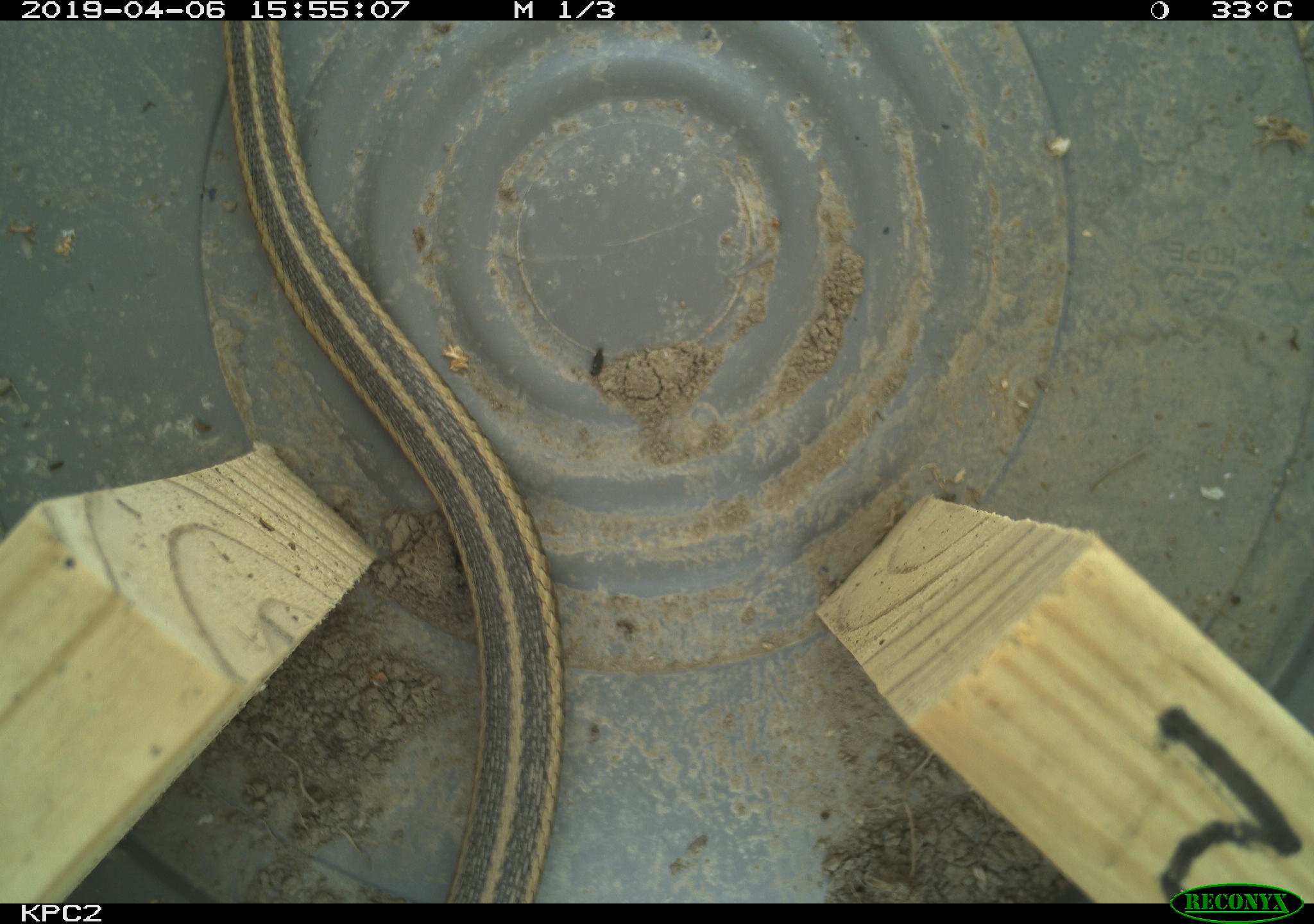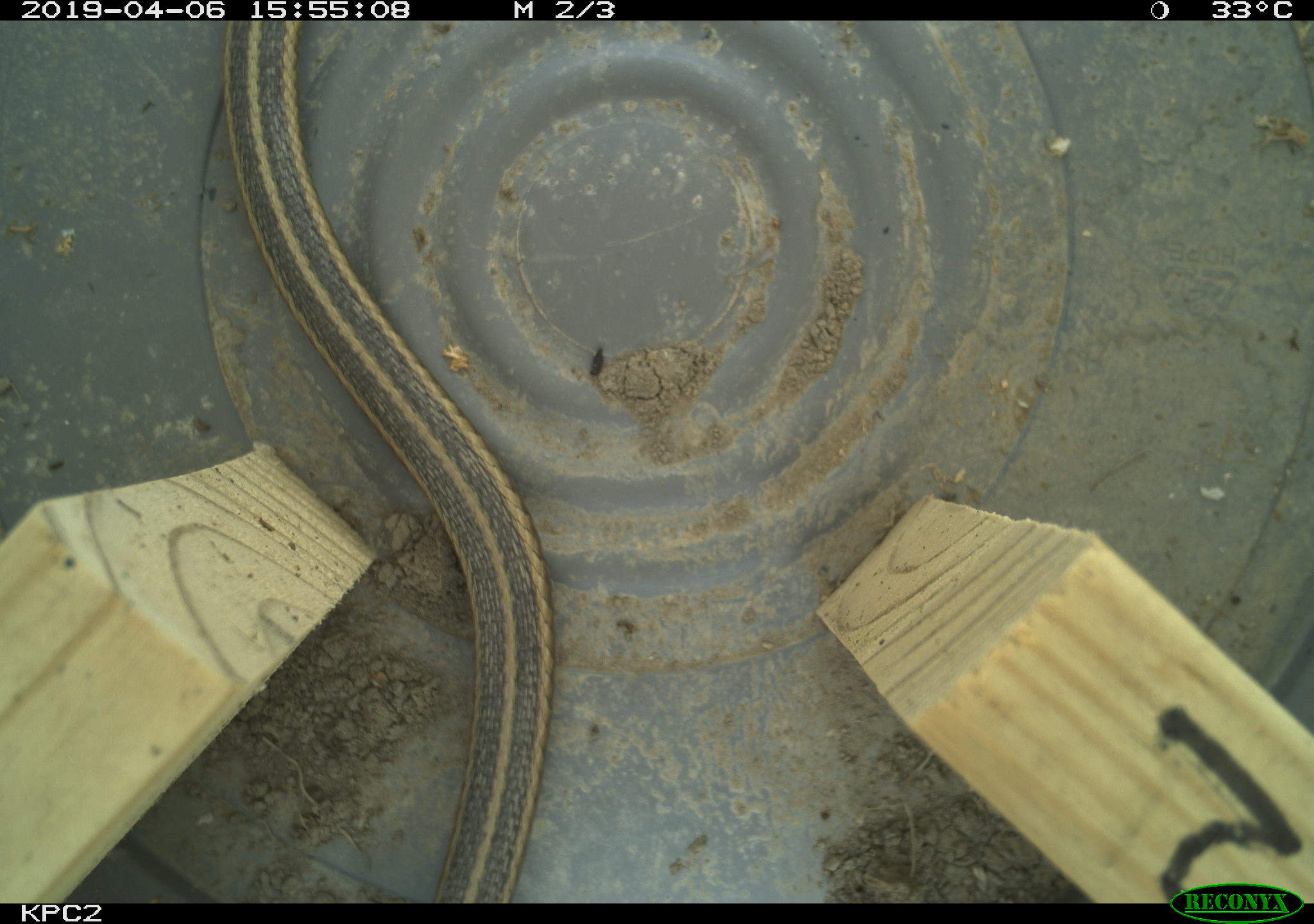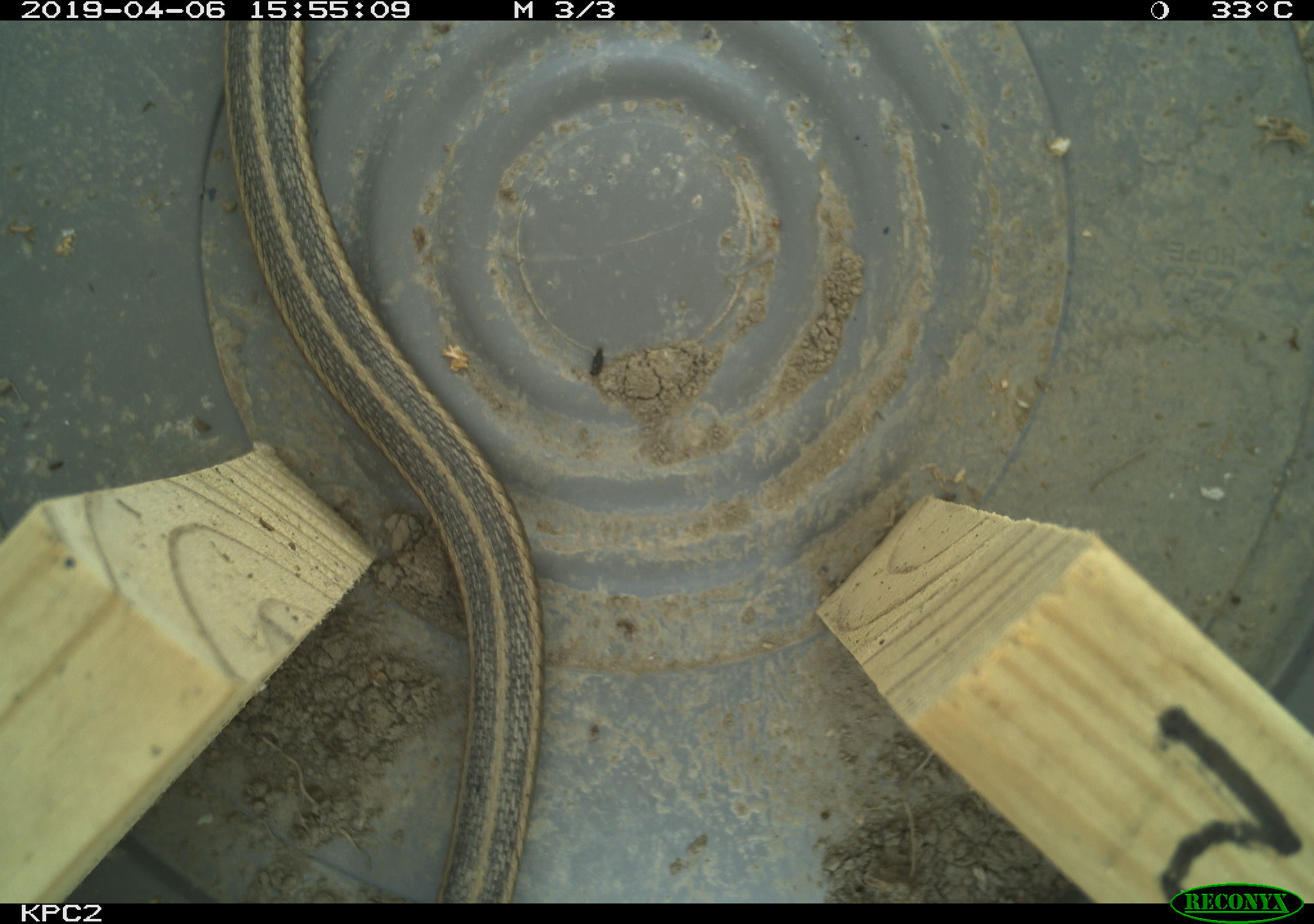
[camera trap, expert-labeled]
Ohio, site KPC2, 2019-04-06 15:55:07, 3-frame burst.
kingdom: Animalia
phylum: Chordata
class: Reptilia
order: Squamata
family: Colubridae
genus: Thamnophis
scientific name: Thamnophis sirtalis sirtalis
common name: eastern gartersnake